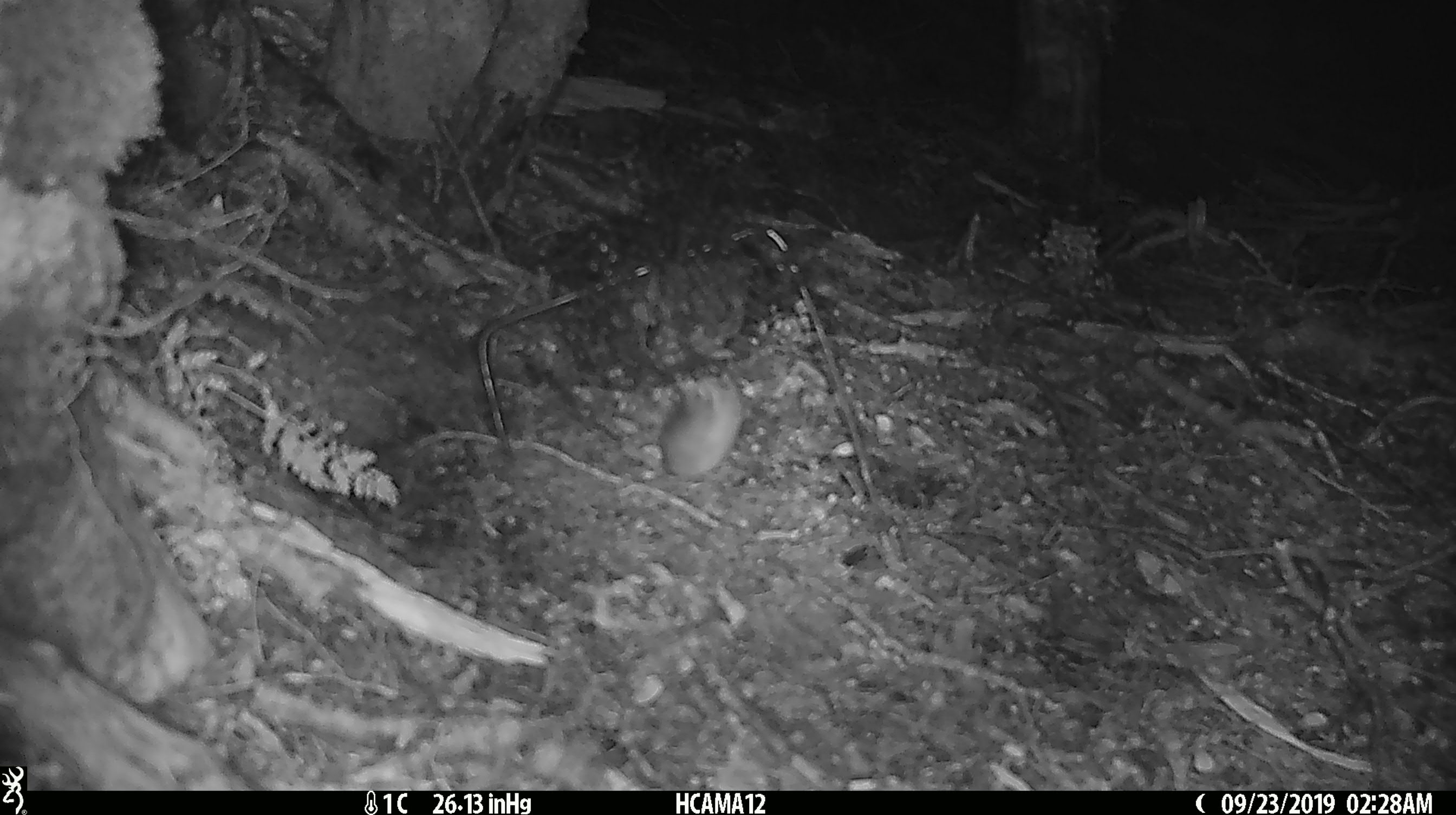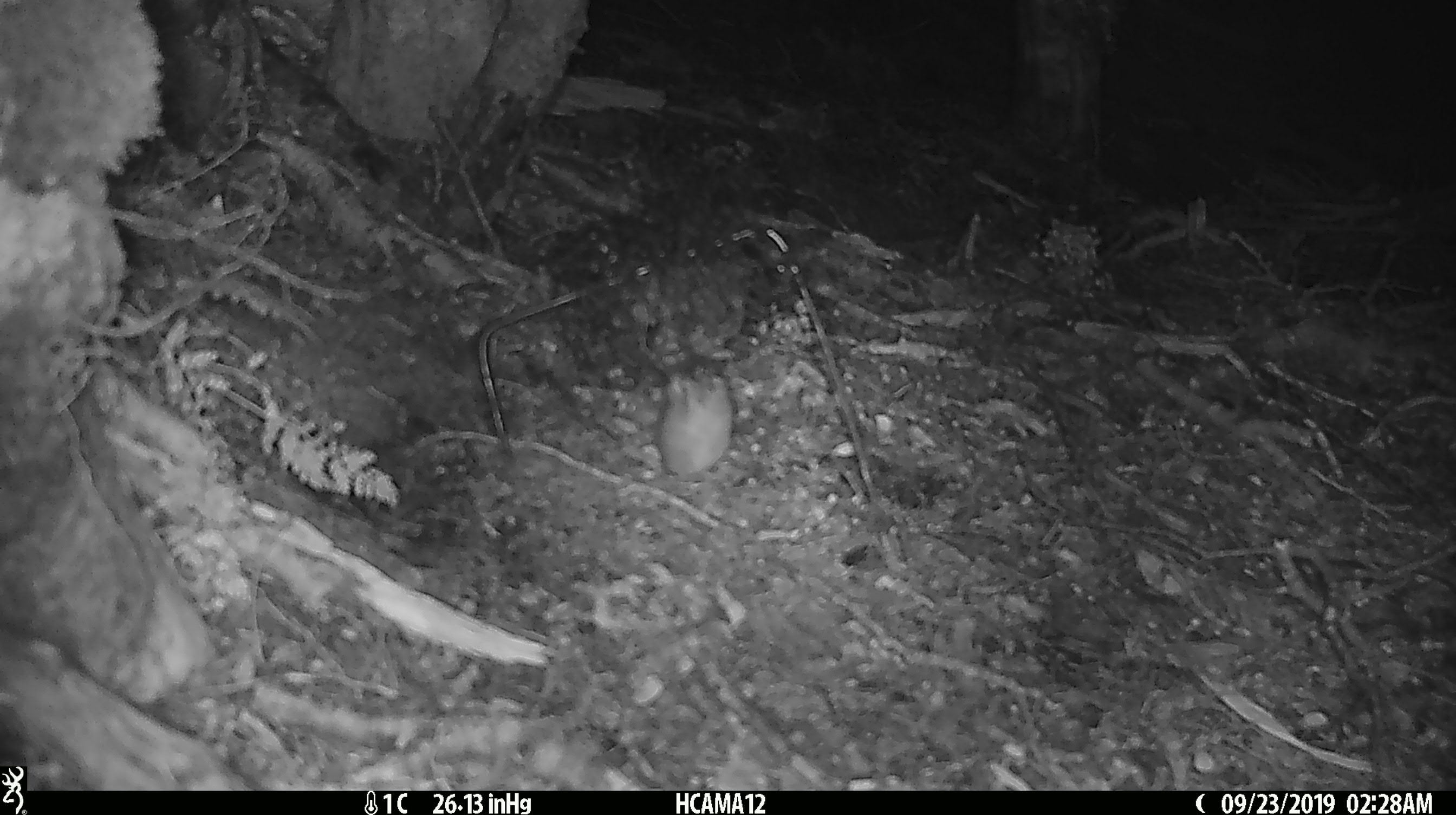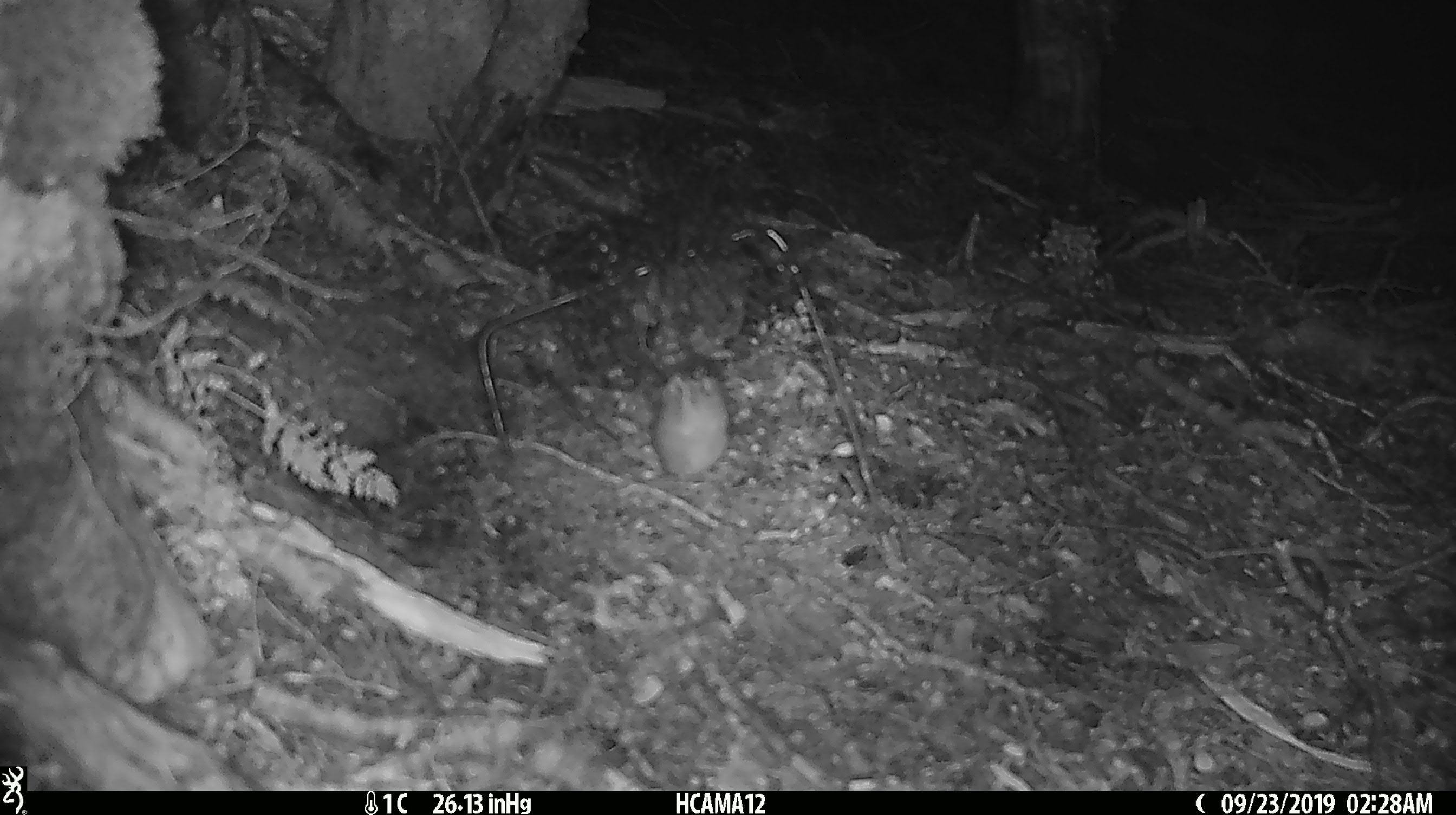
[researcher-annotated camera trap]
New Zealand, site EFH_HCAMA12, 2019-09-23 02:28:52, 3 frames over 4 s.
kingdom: Animalia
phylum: Chordata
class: Mammalia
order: Rodentia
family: Muridae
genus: Mus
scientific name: Mus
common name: mouse